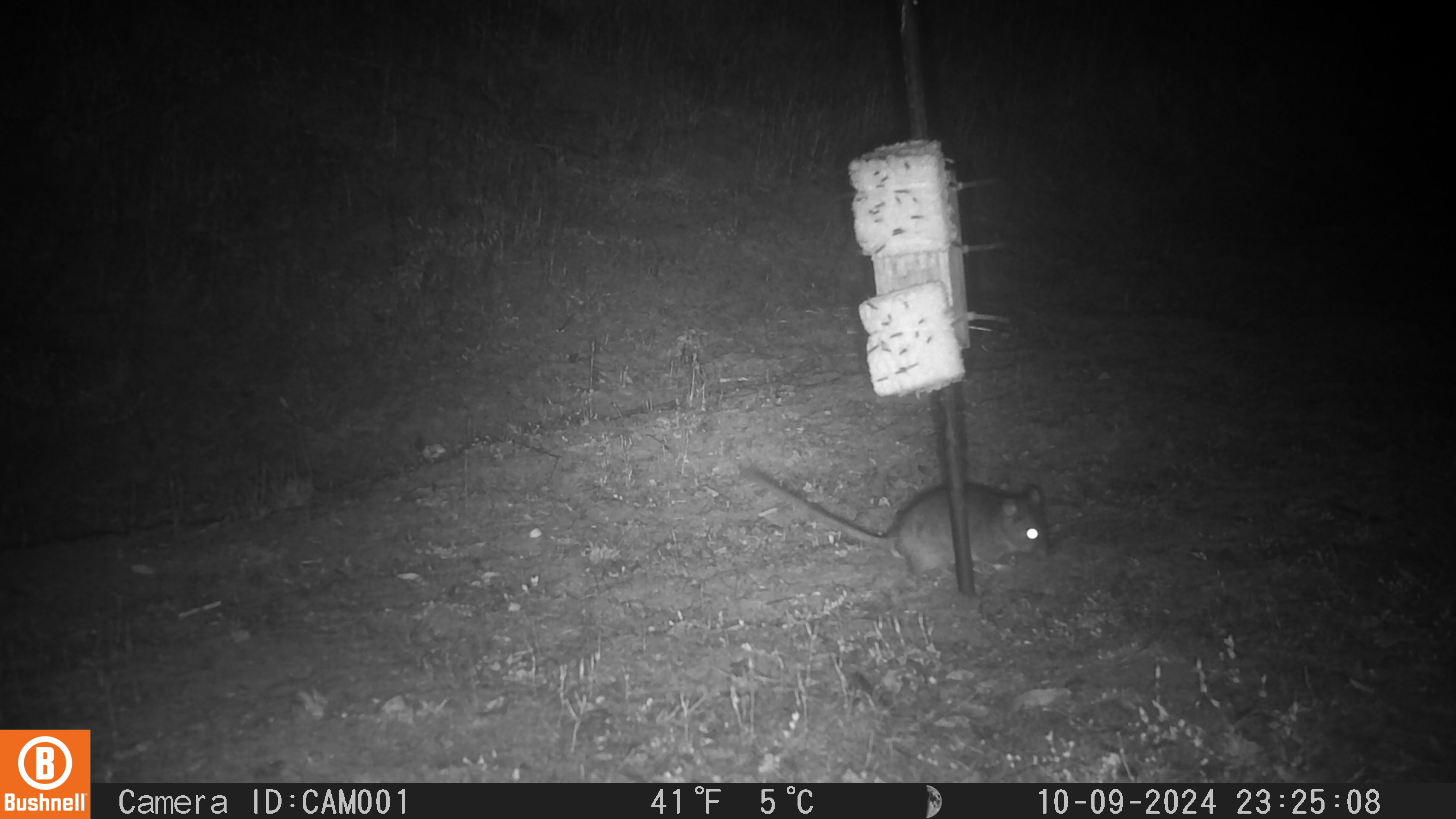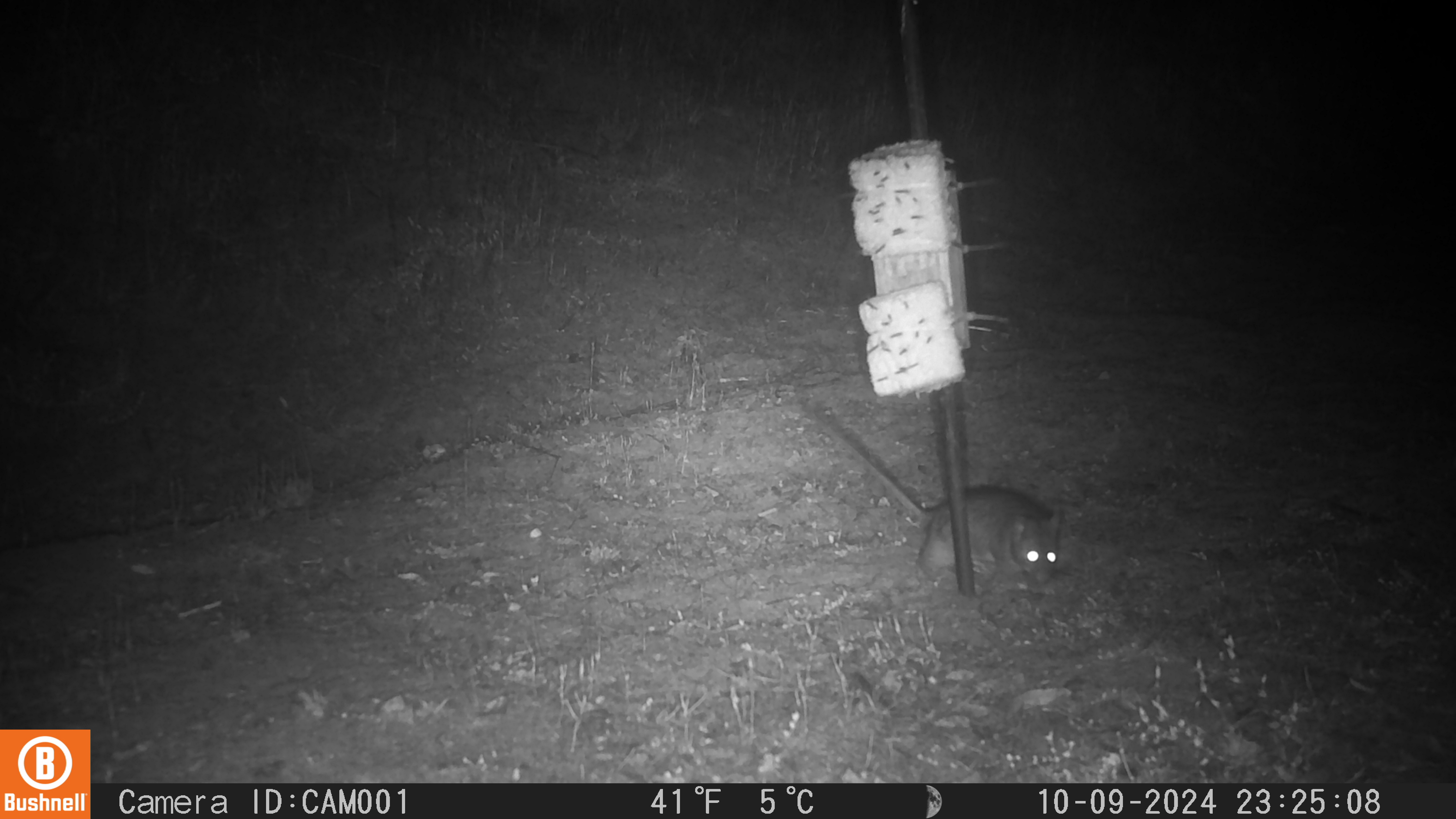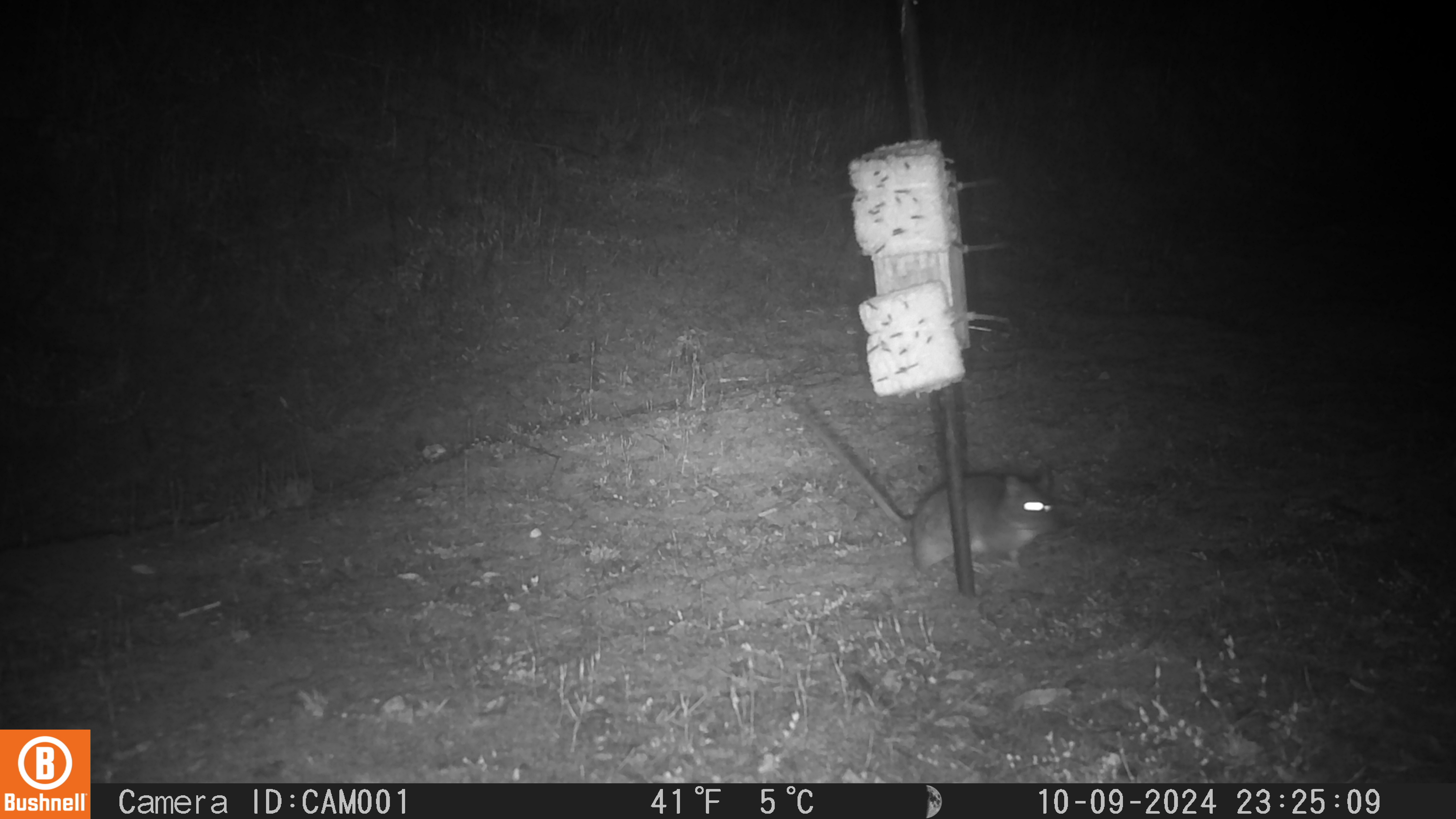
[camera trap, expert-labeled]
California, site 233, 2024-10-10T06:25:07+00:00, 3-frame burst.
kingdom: Animalia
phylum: Chordata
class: Mammalia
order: Rodentia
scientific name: Rodentia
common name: mouse or rat